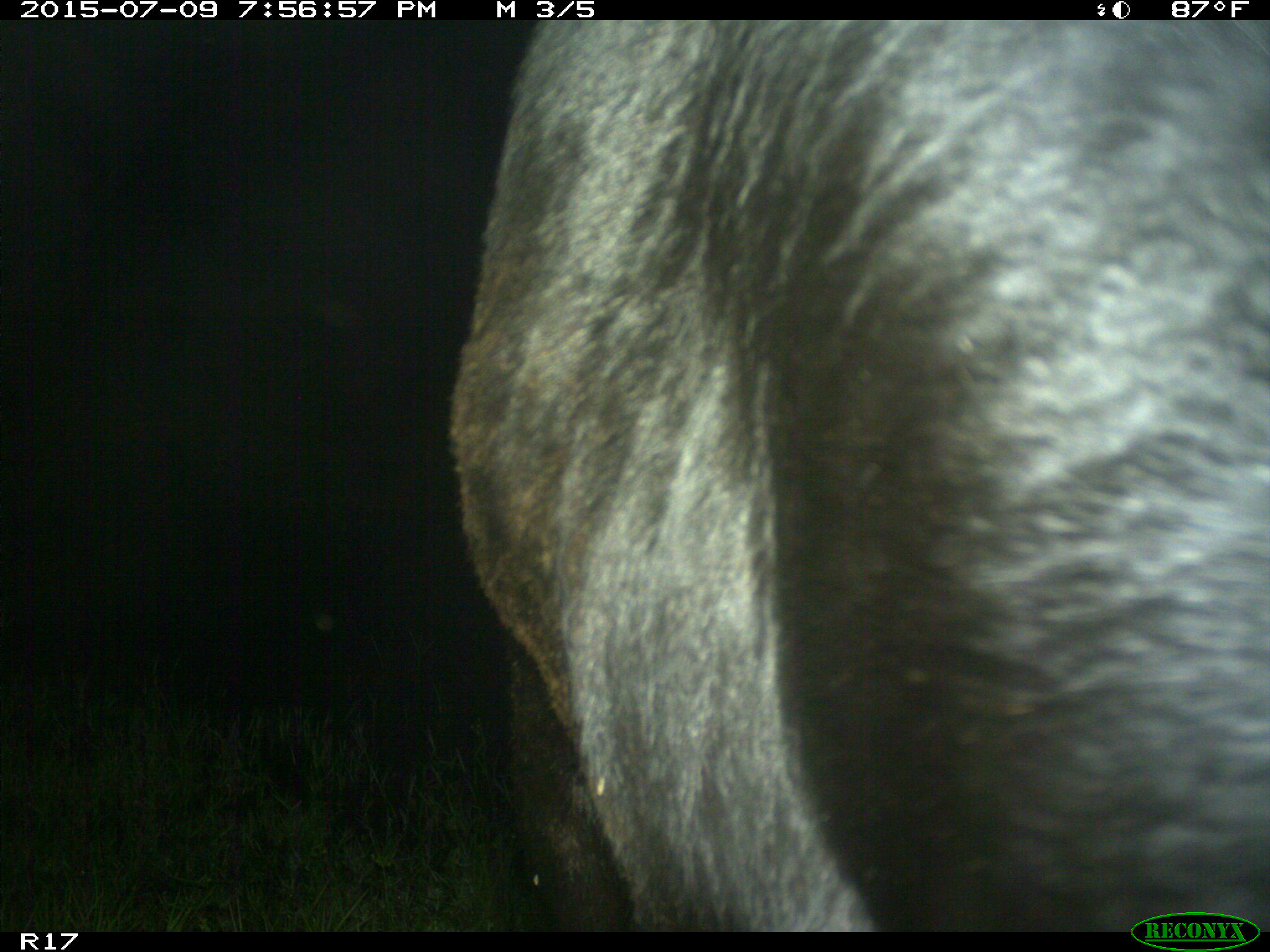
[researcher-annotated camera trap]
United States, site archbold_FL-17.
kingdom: Animalia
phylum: Chordata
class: Mammalia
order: Artiodactyla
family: Bovidae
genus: Bos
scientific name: Bos taurus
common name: domestic cow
Bos taurus (domestic cow).